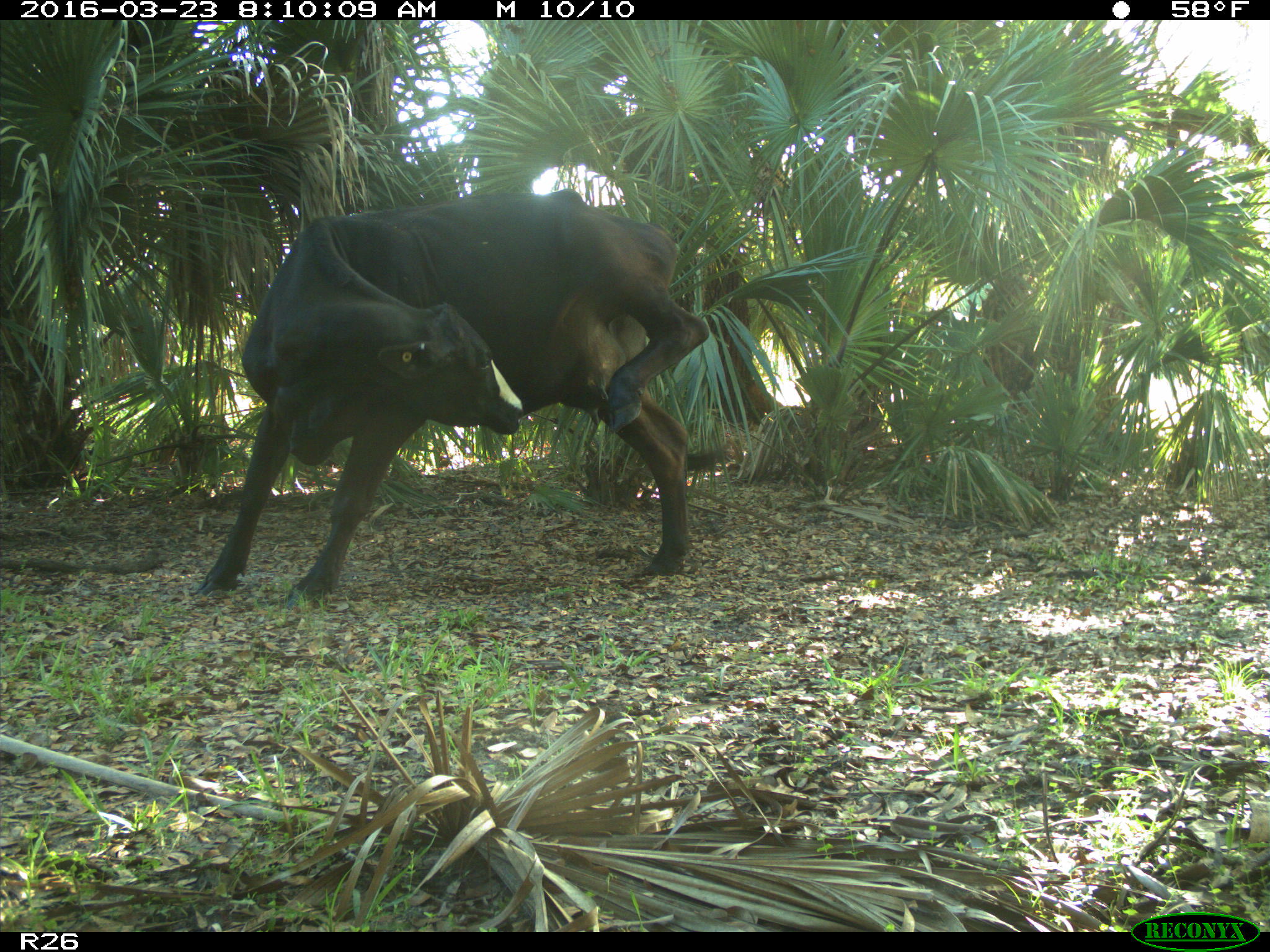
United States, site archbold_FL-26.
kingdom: Animalia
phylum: Chordata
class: Mammalia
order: Artiodactyla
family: Bovidae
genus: Bos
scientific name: Bos taurus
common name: domestic cow